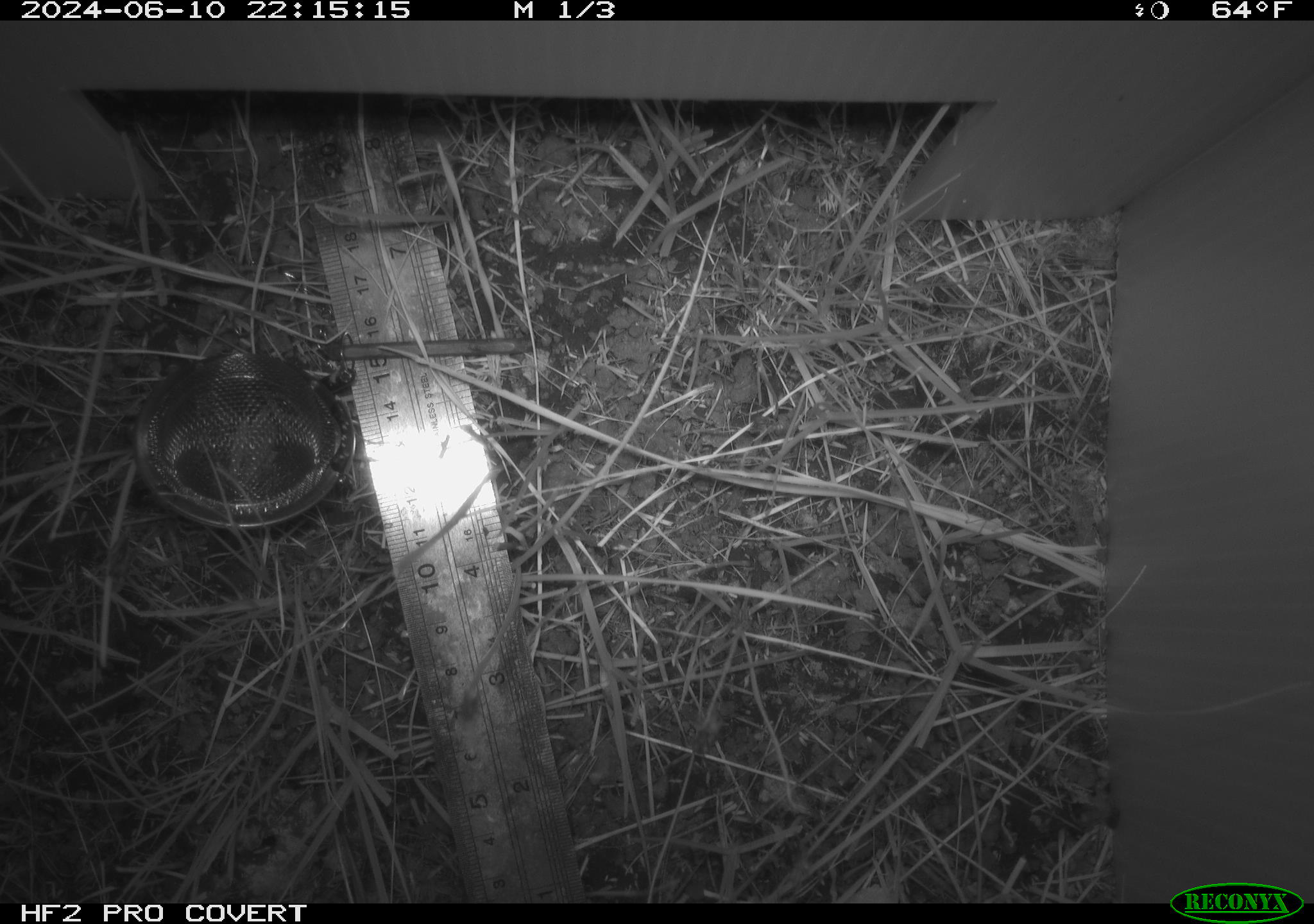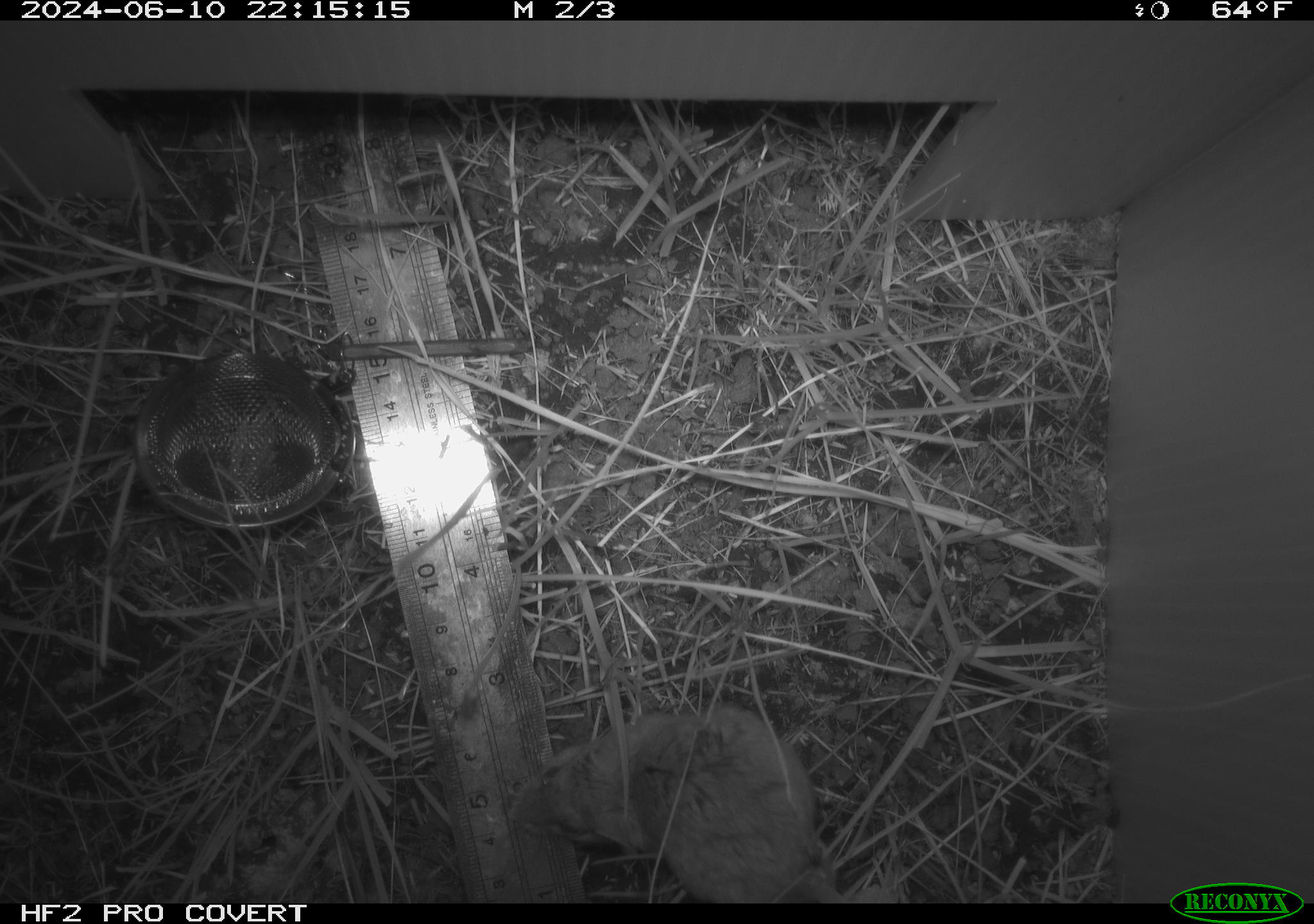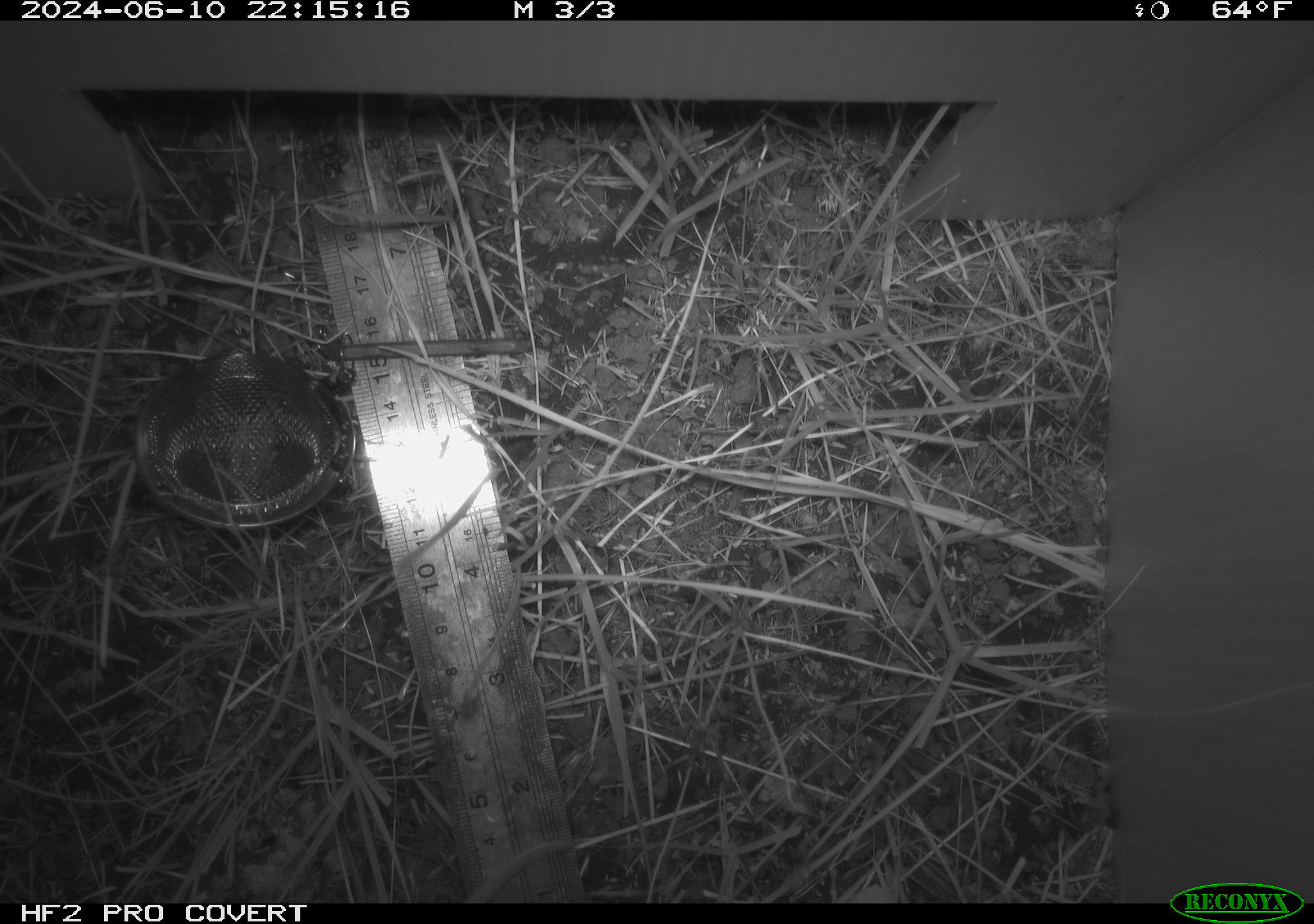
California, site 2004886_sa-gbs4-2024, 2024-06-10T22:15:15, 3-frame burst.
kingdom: Animalia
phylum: Chordata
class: Mammalia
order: Rodentia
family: Cricetidae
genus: Neotoma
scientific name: Neotoma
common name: pack rat or woodrat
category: neotoma species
Neotoma species (pack rat or woodrat) (Neotoma).